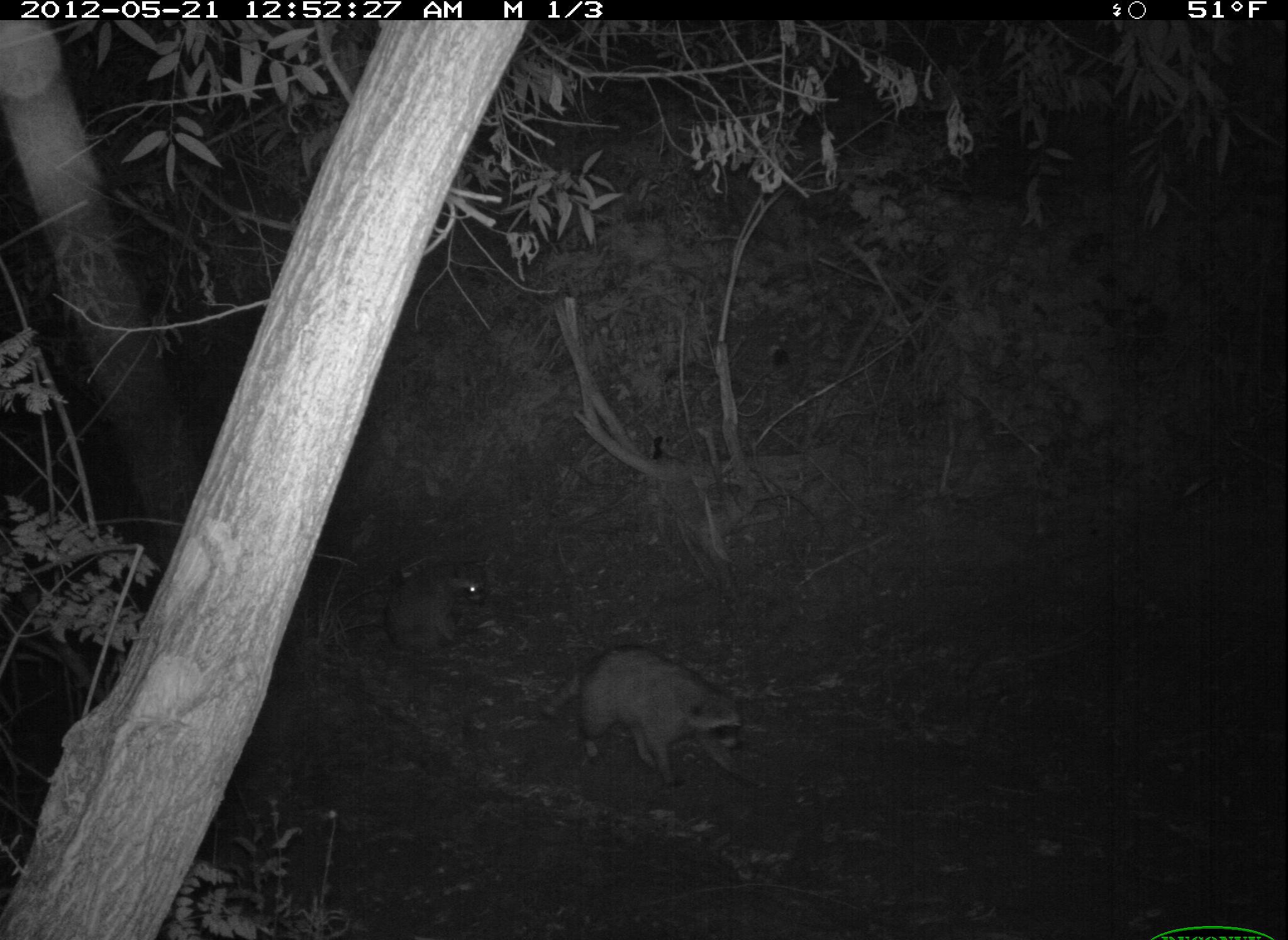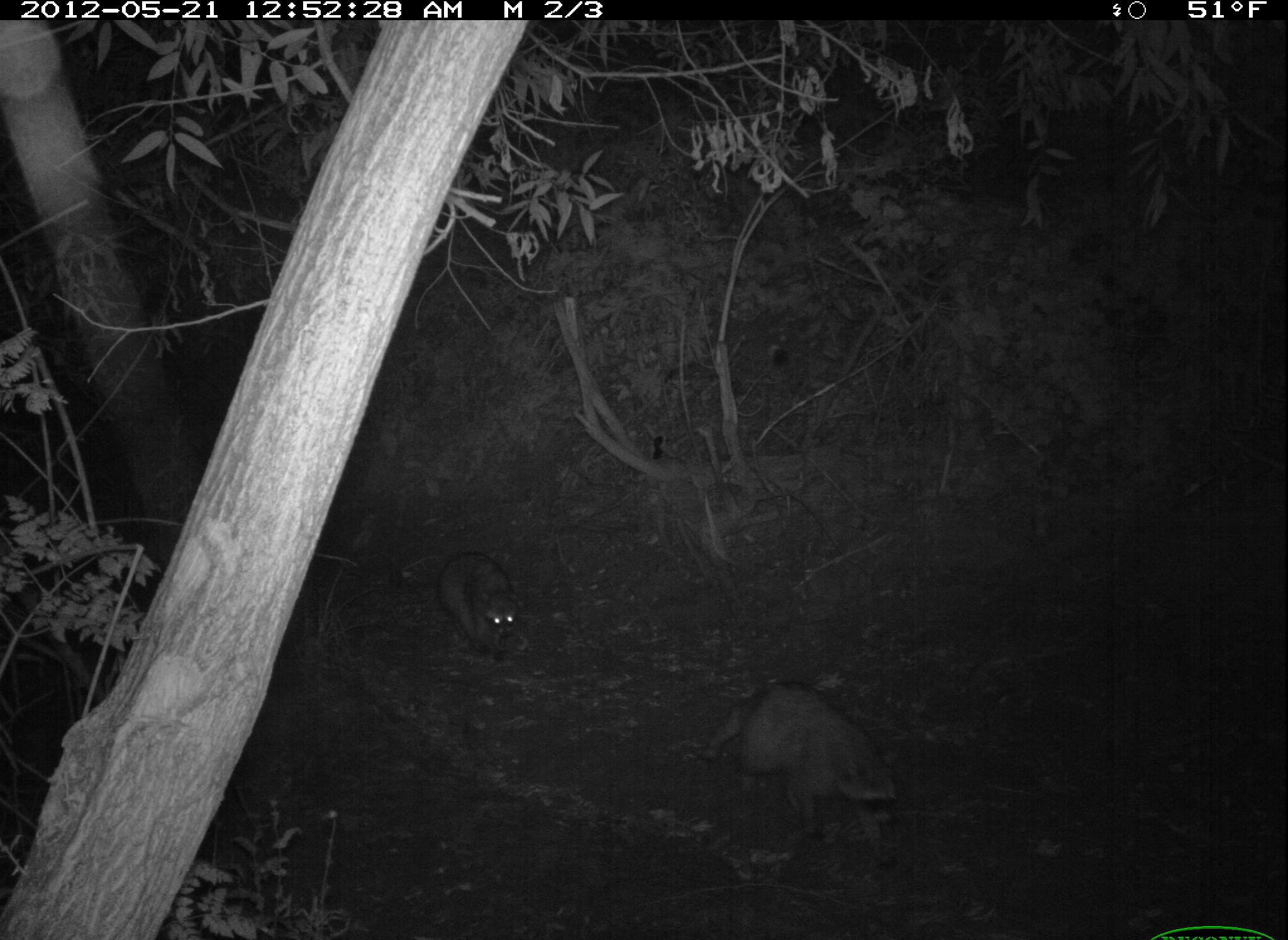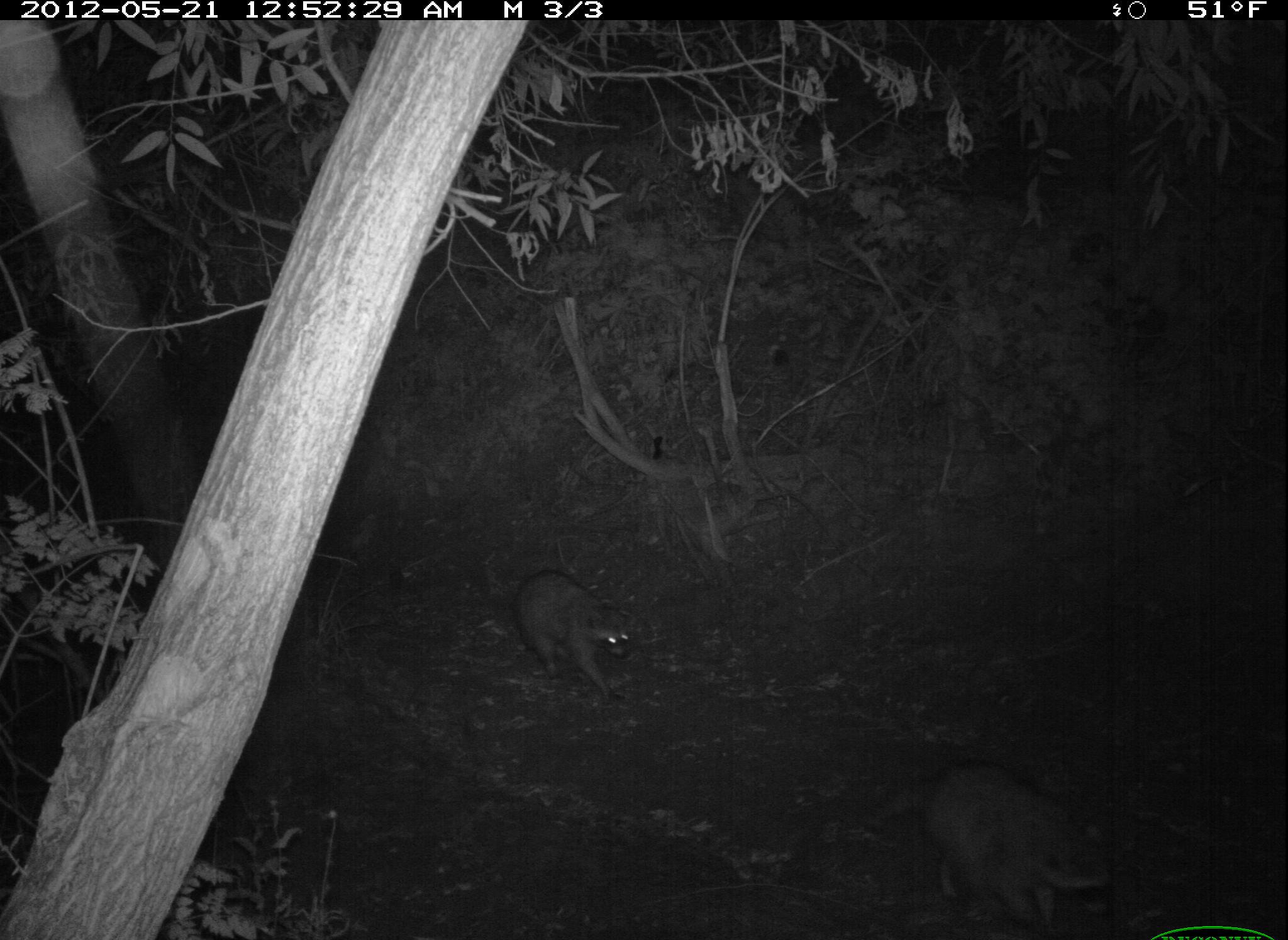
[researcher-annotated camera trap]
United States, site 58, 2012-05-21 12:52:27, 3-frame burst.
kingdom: Animalia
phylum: Chordata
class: Mammalia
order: Carnivora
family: Procyonidae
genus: Procyon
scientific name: Procyon lotor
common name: raccoon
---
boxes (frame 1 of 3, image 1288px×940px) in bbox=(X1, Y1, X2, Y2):
raccoon: bbox=(540, 643, 749, 791); bbox=(376, 559, 489, 661)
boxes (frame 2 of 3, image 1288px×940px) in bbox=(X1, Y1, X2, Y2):
raccoon: bbox=(703, 680, 900, 871); bbox=(436, 551, 524, 659)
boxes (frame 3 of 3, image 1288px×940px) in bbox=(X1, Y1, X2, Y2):
raccoon: bbox=(911, 757, 1109, 935); bbox=(513, 567, 632, 707)